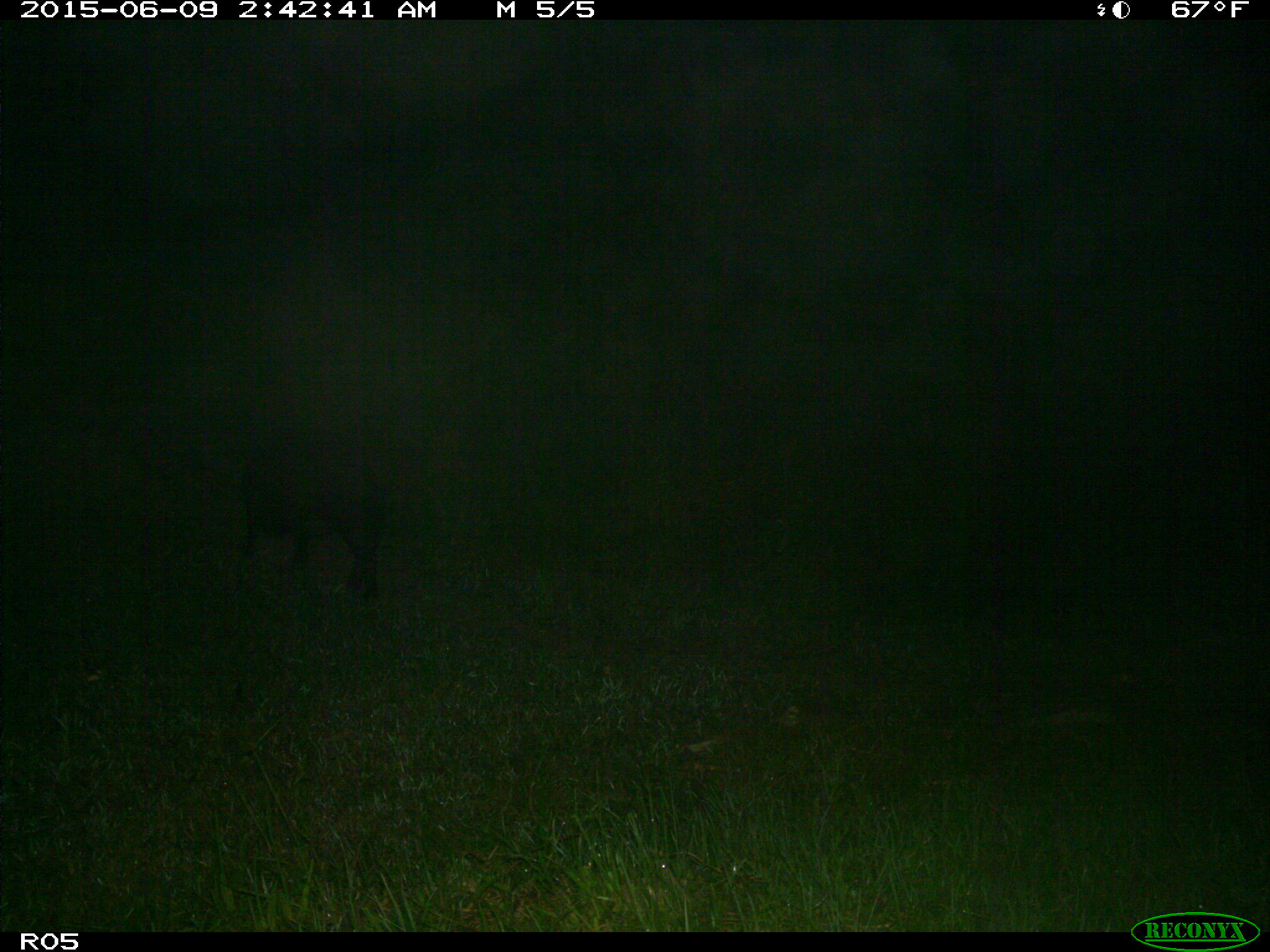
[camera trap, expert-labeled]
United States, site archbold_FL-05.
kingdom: Animalia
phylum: Chordata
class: Mammalia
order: Artiodactyla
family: Suidae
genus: Sus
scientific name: Sus scrofa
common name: wild boar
Sus scrofa (wild boar).